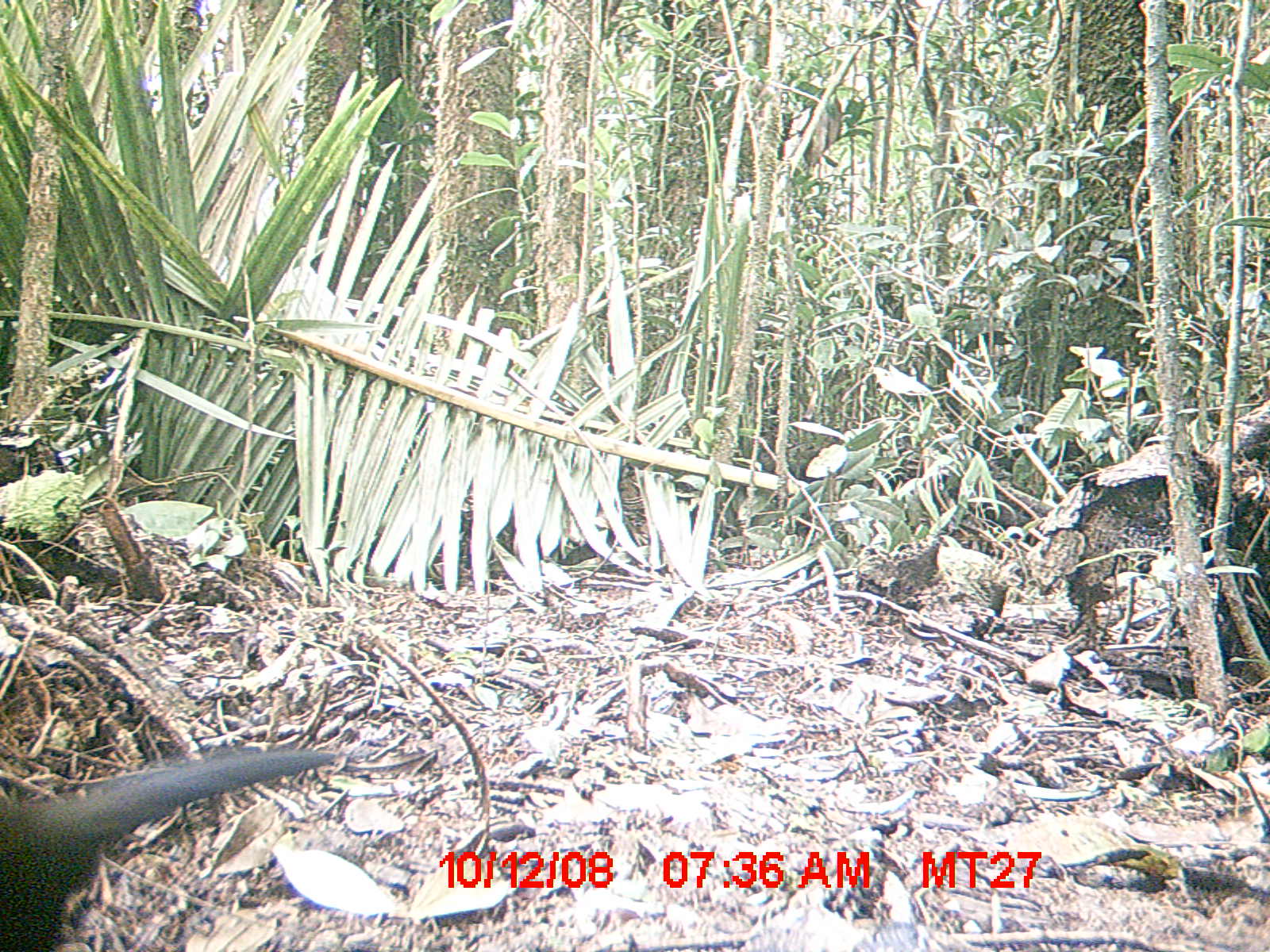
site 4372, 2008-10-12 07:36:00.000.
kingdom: Animalia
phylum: Chordata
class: Aves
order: Cuculiformes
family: Cuculidae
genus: Coua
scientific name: Coua serriana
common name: red-breasted coua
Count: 1.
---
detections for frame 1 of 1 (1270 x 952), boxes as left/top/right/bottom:
coua serriana: 1/742/342/952